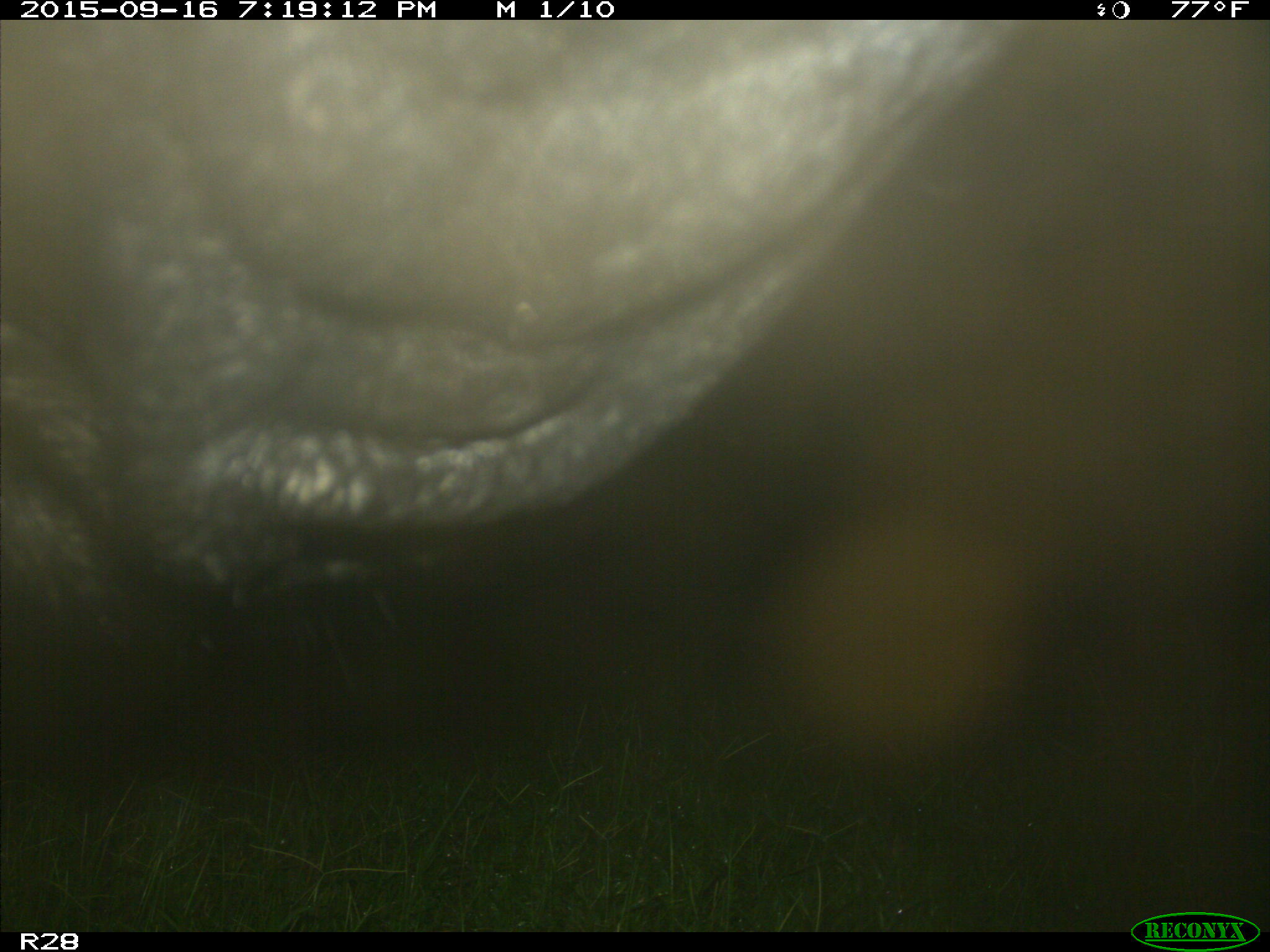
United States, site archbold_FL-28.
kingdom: Animalia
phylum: Chordata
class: Mammalia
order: Artiodactyla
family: Bovidae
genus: Bos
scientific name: Bos taurus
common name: domestic cow